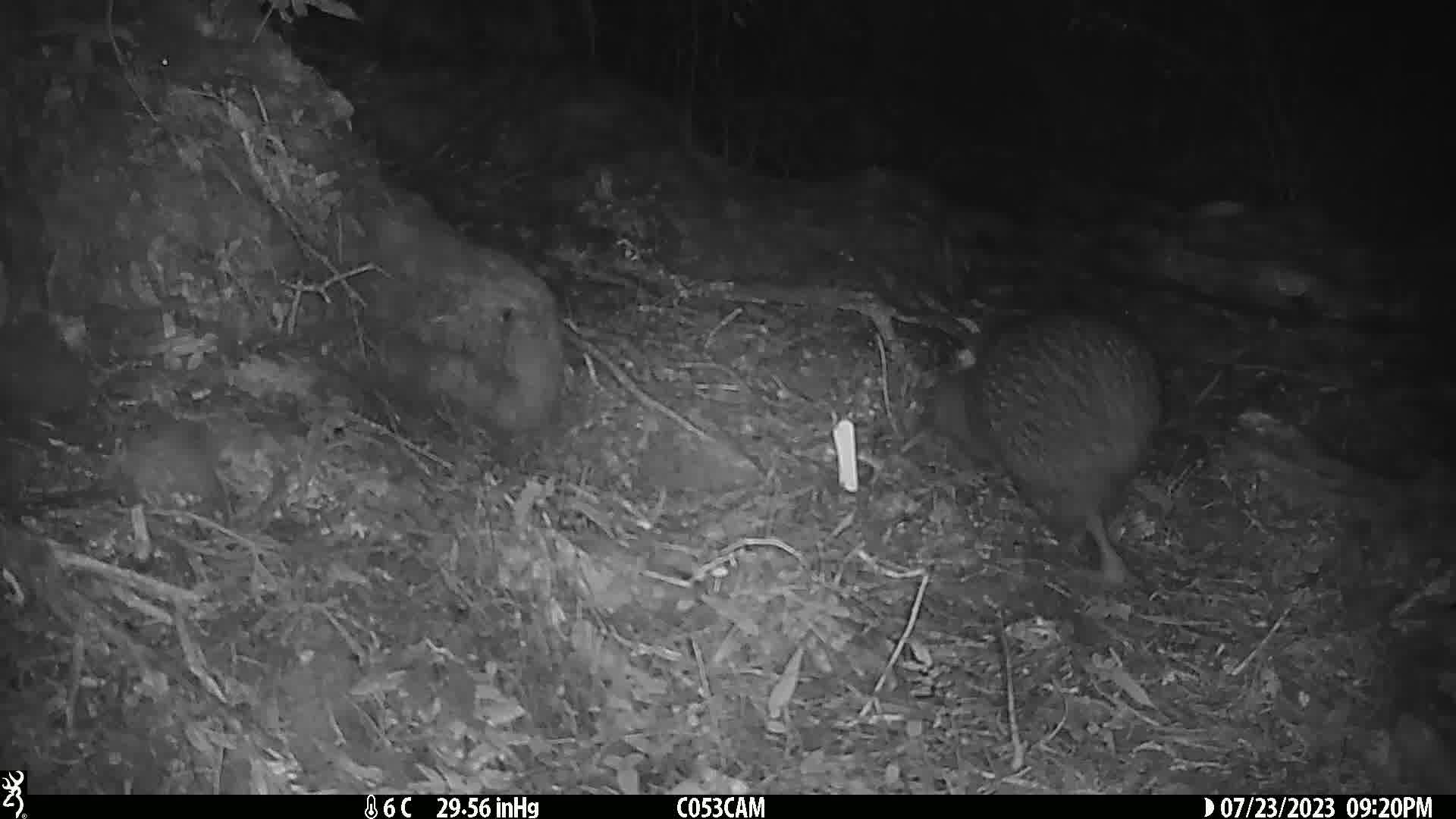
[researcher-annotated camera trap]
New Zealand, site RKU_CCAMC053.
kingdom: Animalia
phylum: Chordata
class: Aves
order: Apterygiformes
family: Apterygidae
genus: Apteryx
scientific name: Apteryx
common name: kiwi